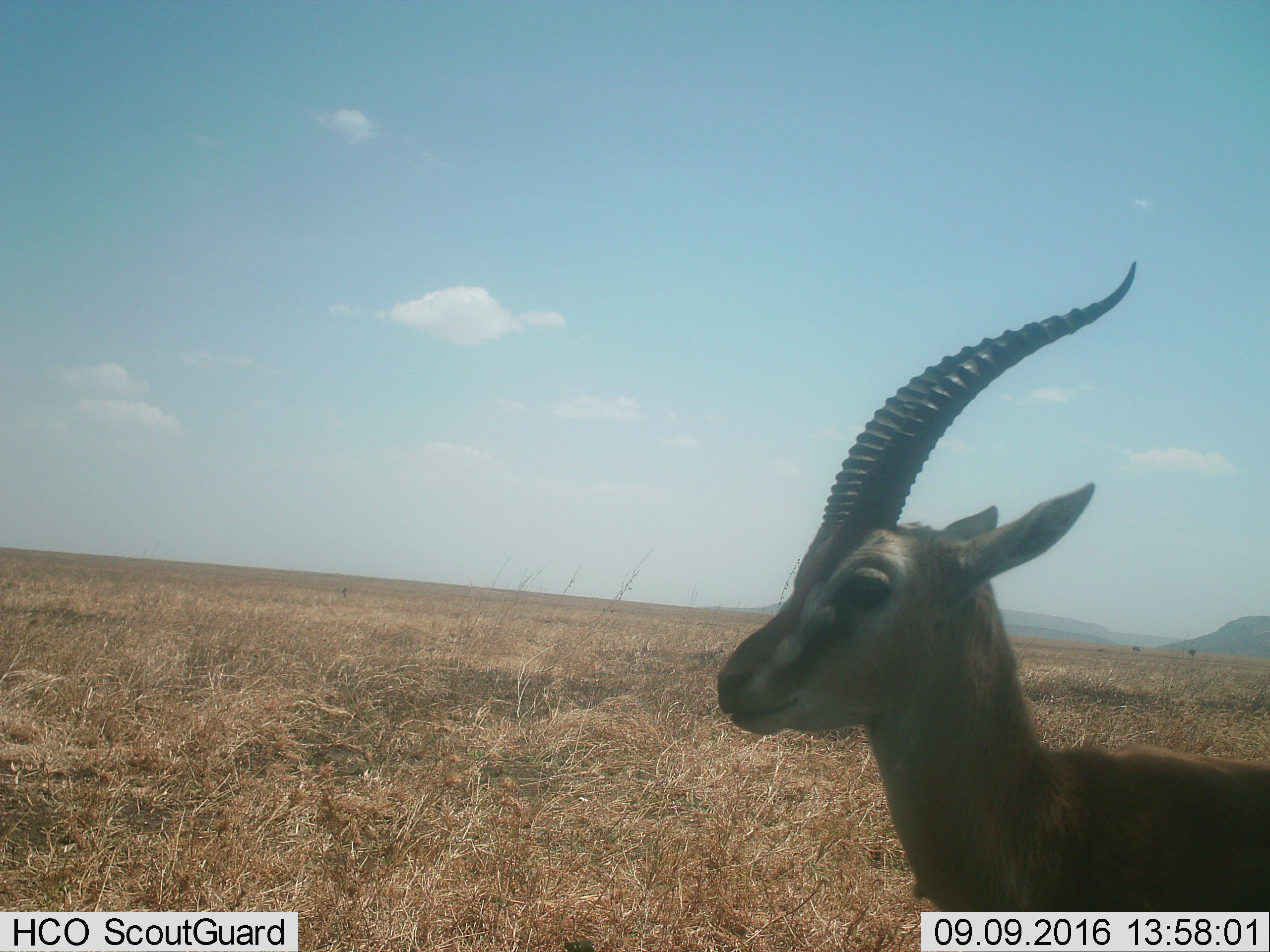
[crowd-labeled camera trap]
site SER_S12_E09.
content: unidentified animal